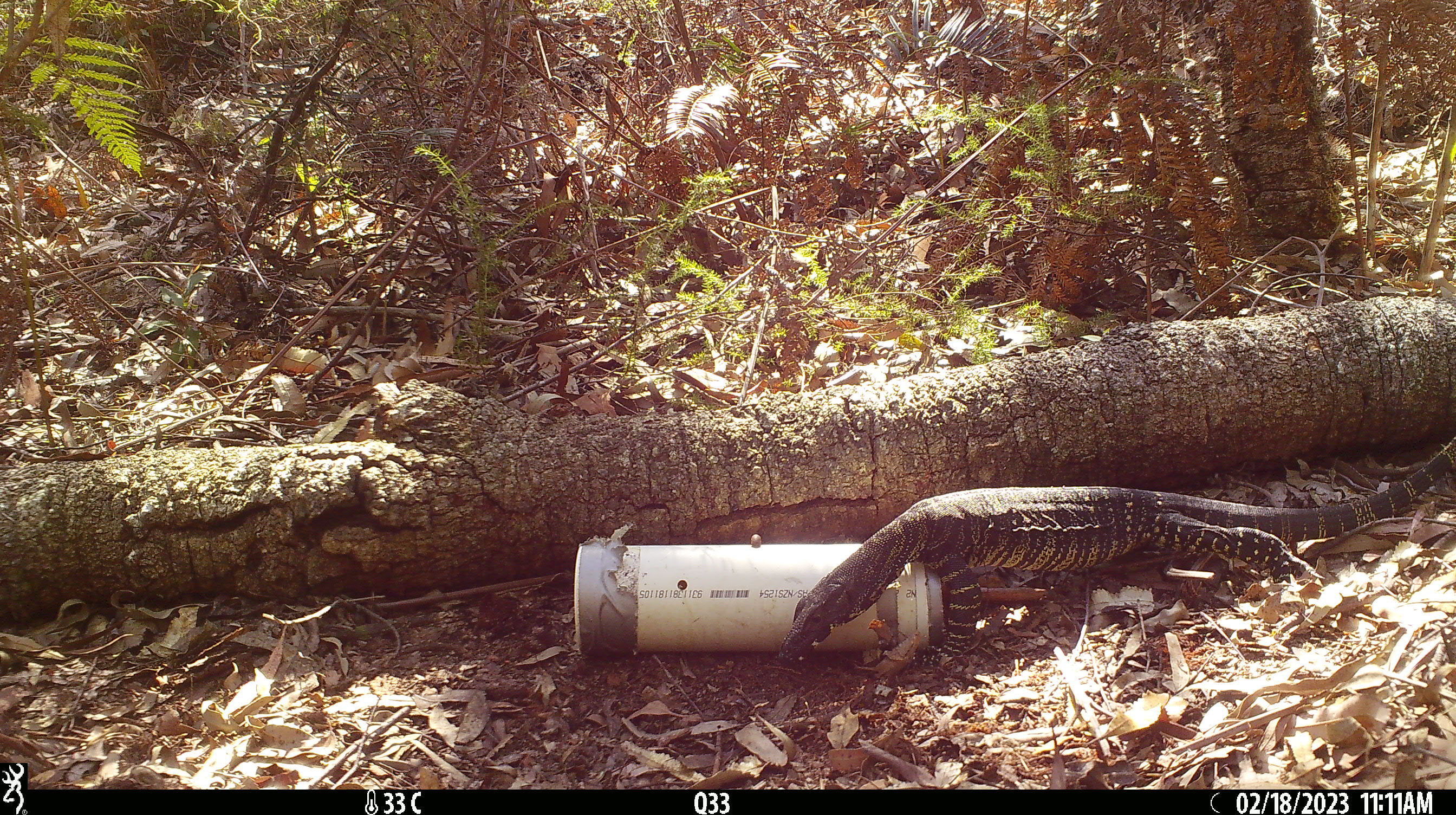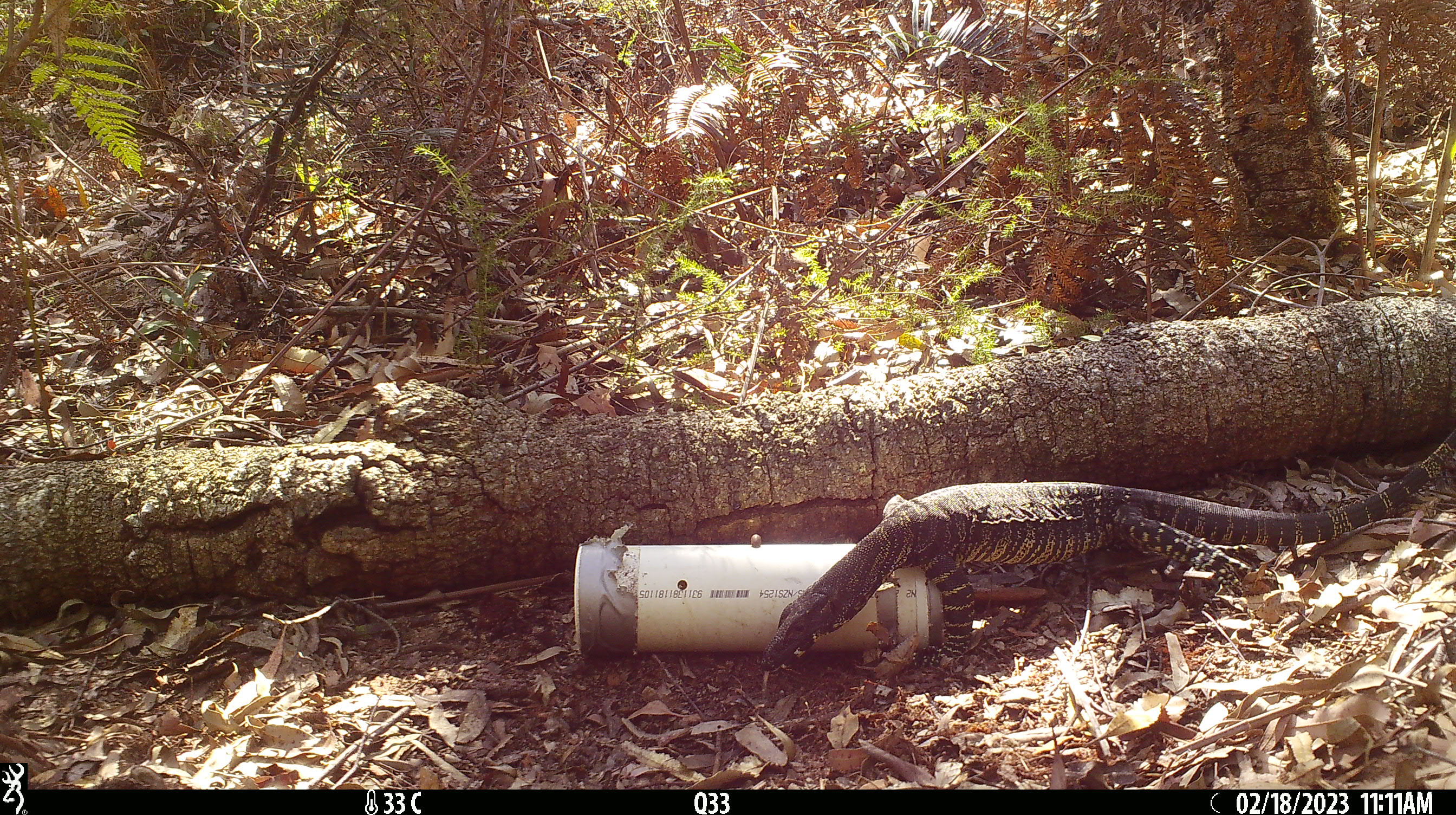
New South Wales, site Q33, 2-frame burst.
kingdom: Animalia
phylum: Chordata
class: Reptilia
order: Squamata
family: Varanidae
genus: Varanus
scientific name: Varanus varius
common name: lace monitor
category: goanna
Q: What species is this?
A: Goanna (lace monitor) (Varanus varius).